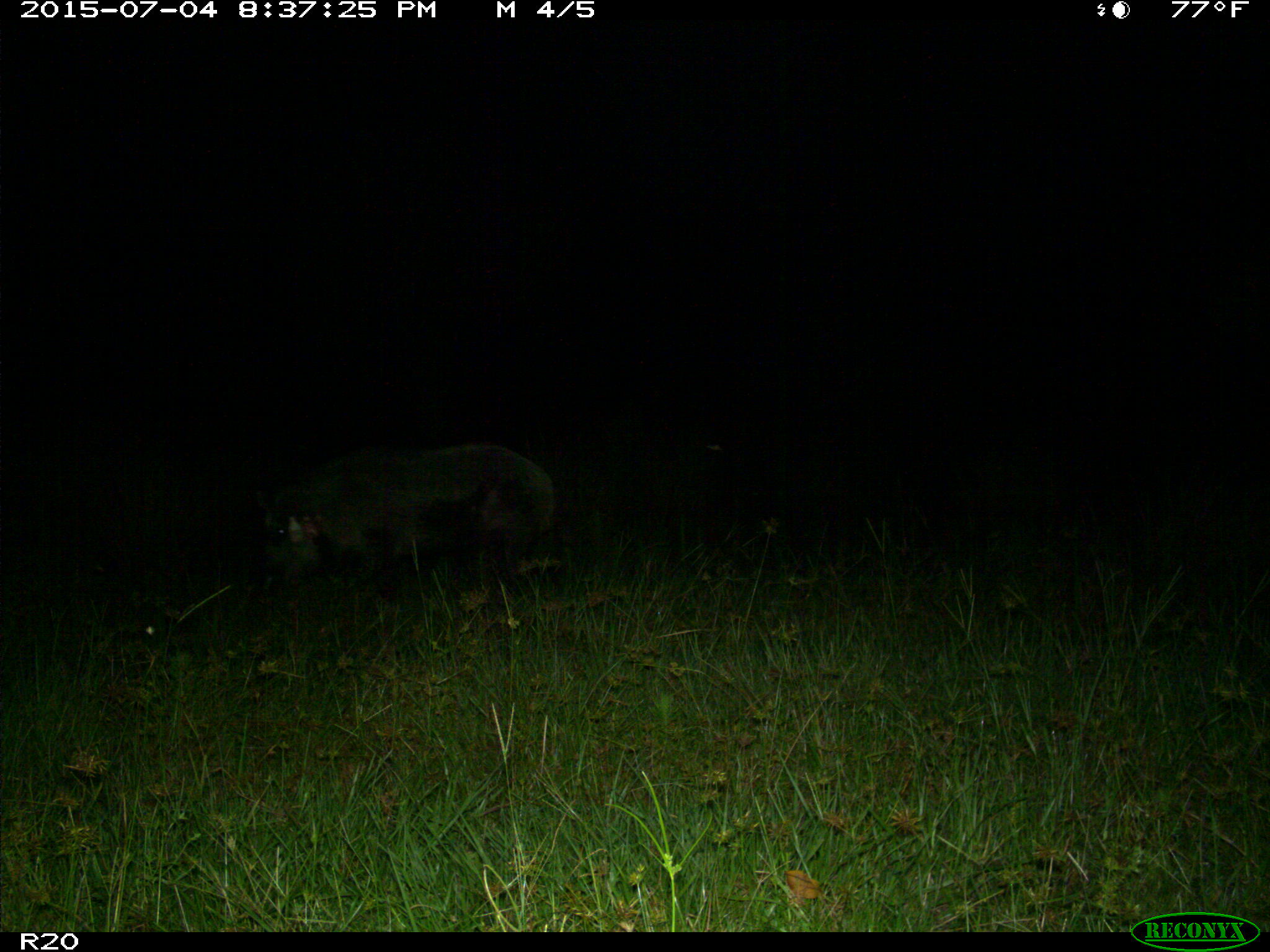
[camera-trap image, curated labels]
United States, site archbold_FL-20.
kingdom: Animalia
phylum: Chordata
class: Mammalia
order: Artiodactyla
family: Suidae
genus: Sus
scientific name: Sus scrofa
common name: wild boar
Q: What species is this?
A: Sus scrofa (wild boar).